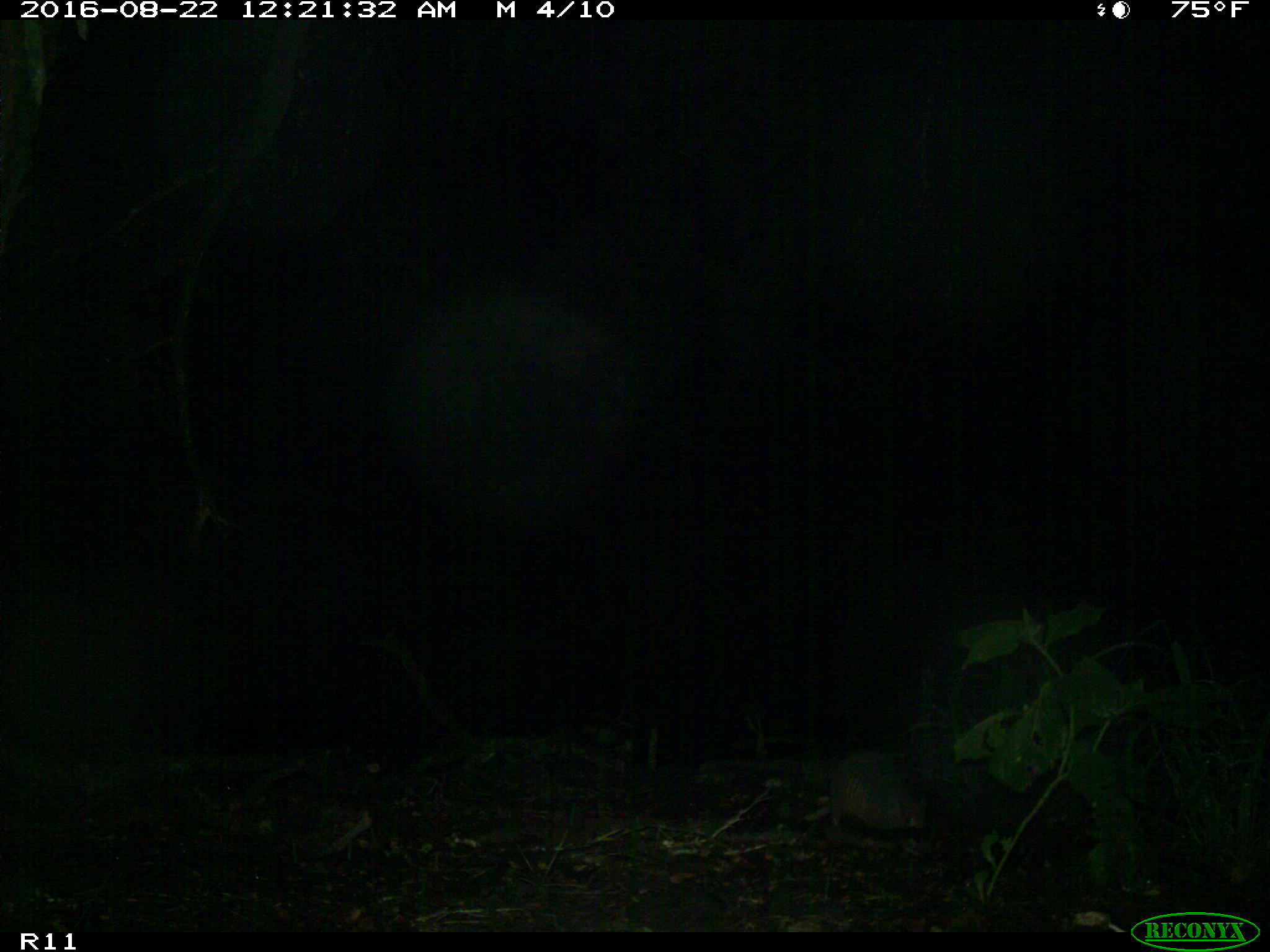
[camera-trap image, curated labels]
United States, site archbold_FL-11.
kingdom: Animalia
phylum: Chordata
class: Mammalia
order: Cingulata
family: Dasypodidae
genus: Dasypus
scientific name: Dasypus novemcinctus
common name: nine-banded armadillo